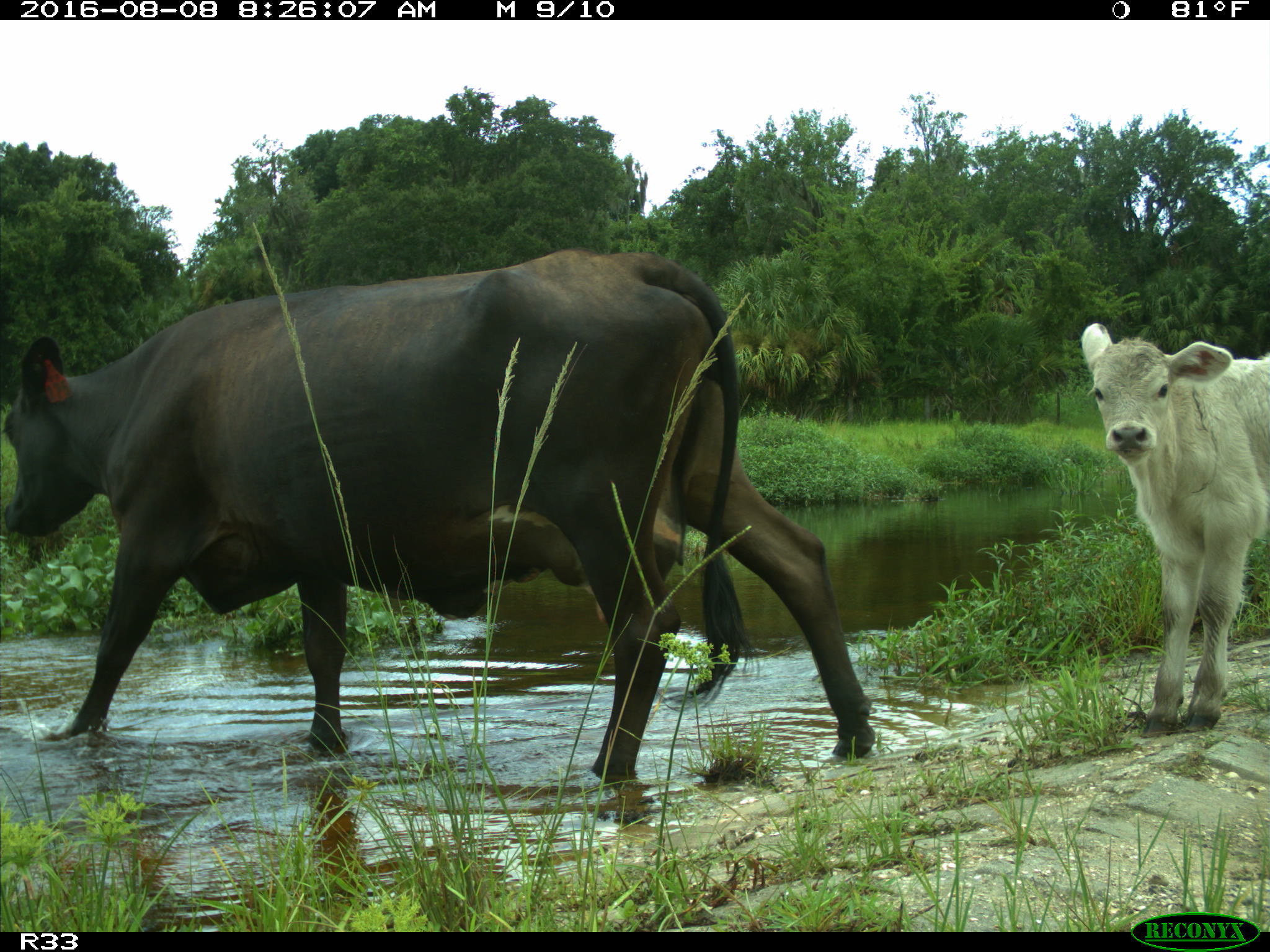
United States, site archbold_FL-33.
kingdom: Animalia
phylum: Chordata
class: Mammalia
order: Artiodactyla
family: Bovidae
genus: Bos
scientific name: Bos taurus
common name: domestic cow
Bos taurus (domestic cow).